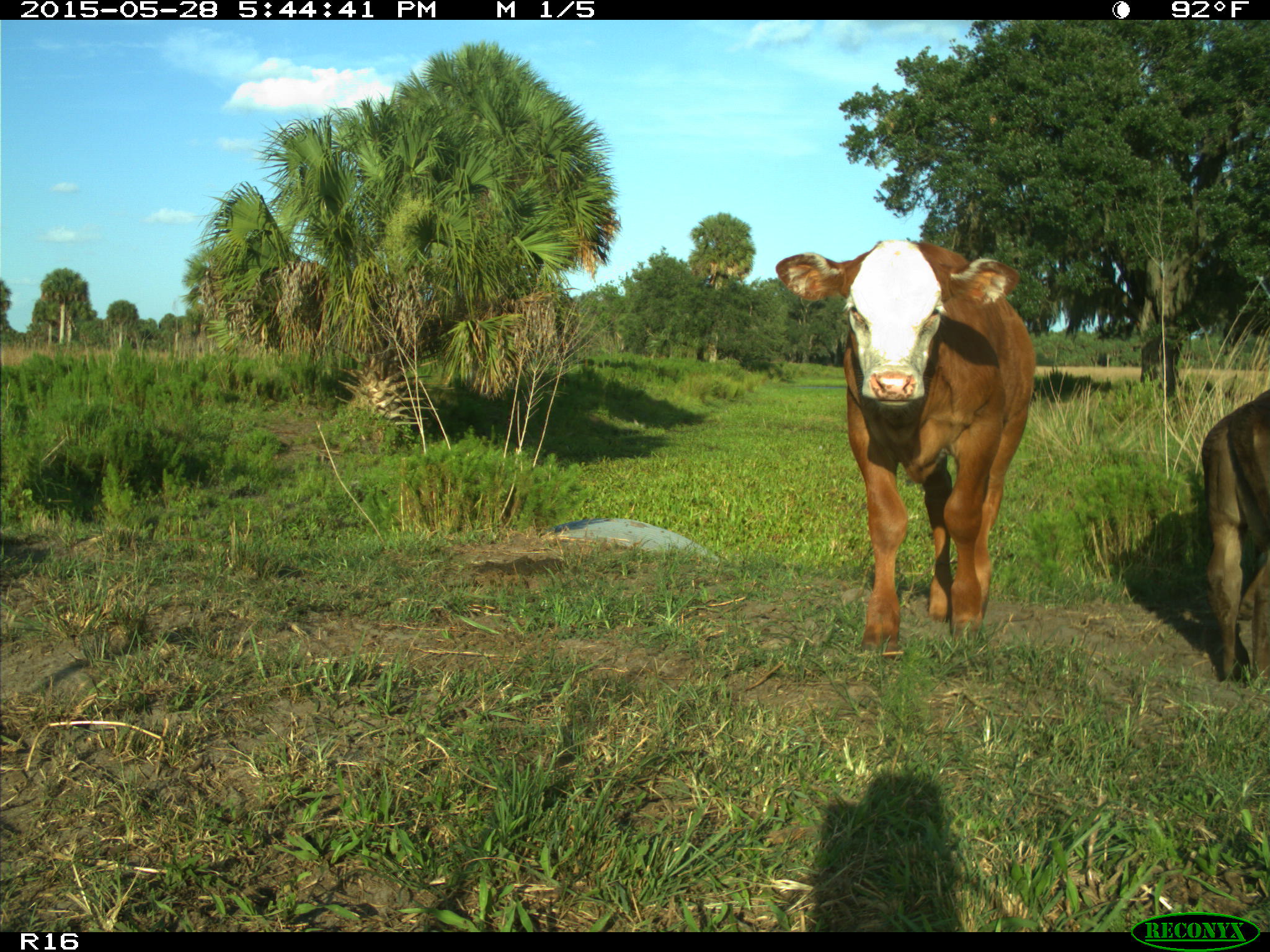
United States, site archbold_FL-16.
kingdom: Animalia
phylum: Chordata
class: Mammalia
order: Artiodactyla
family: Bovidae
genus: Bos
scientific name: Bos taurus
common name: domestic cow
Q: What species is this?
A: Bos taurus (domestic cow).